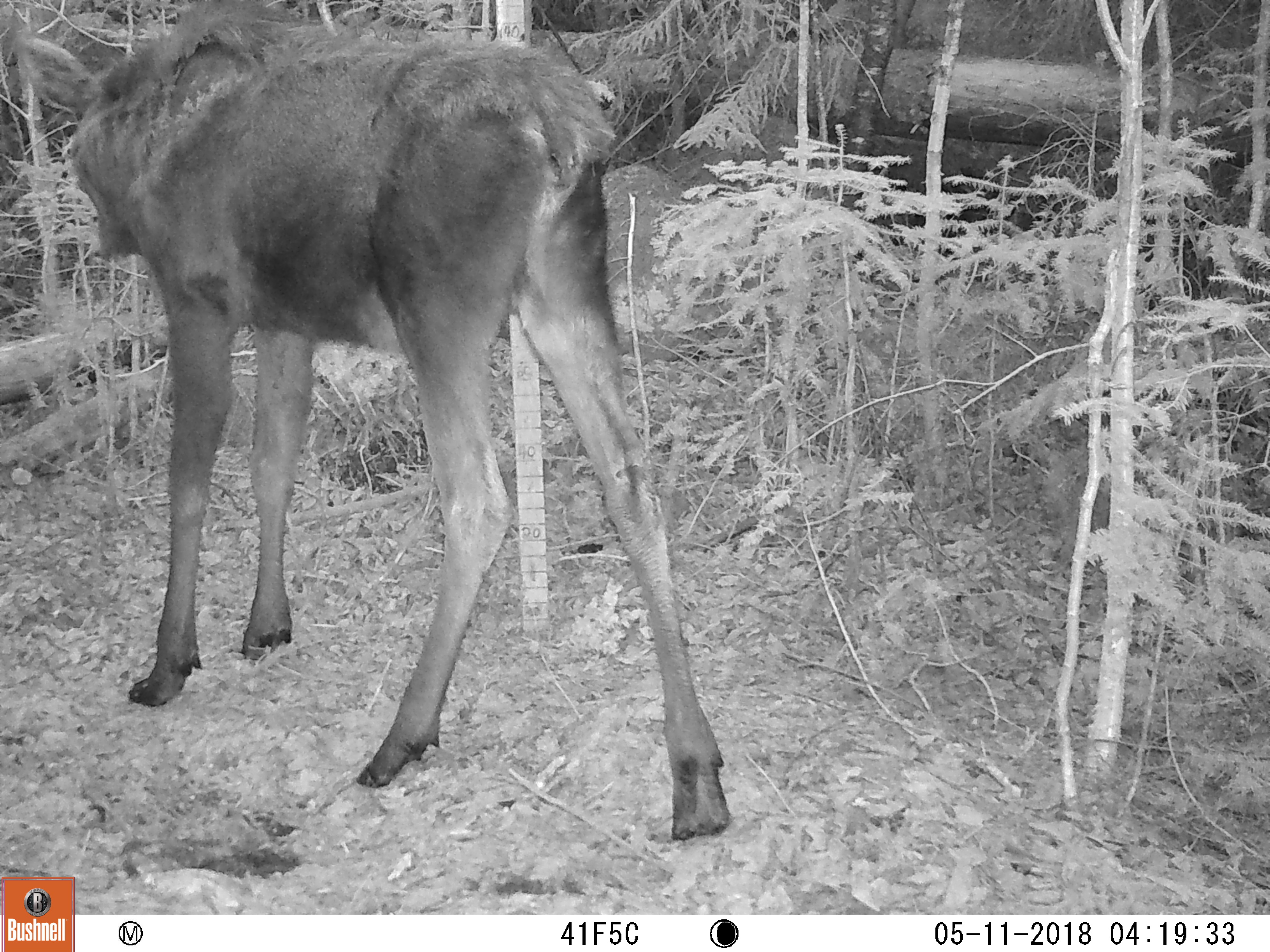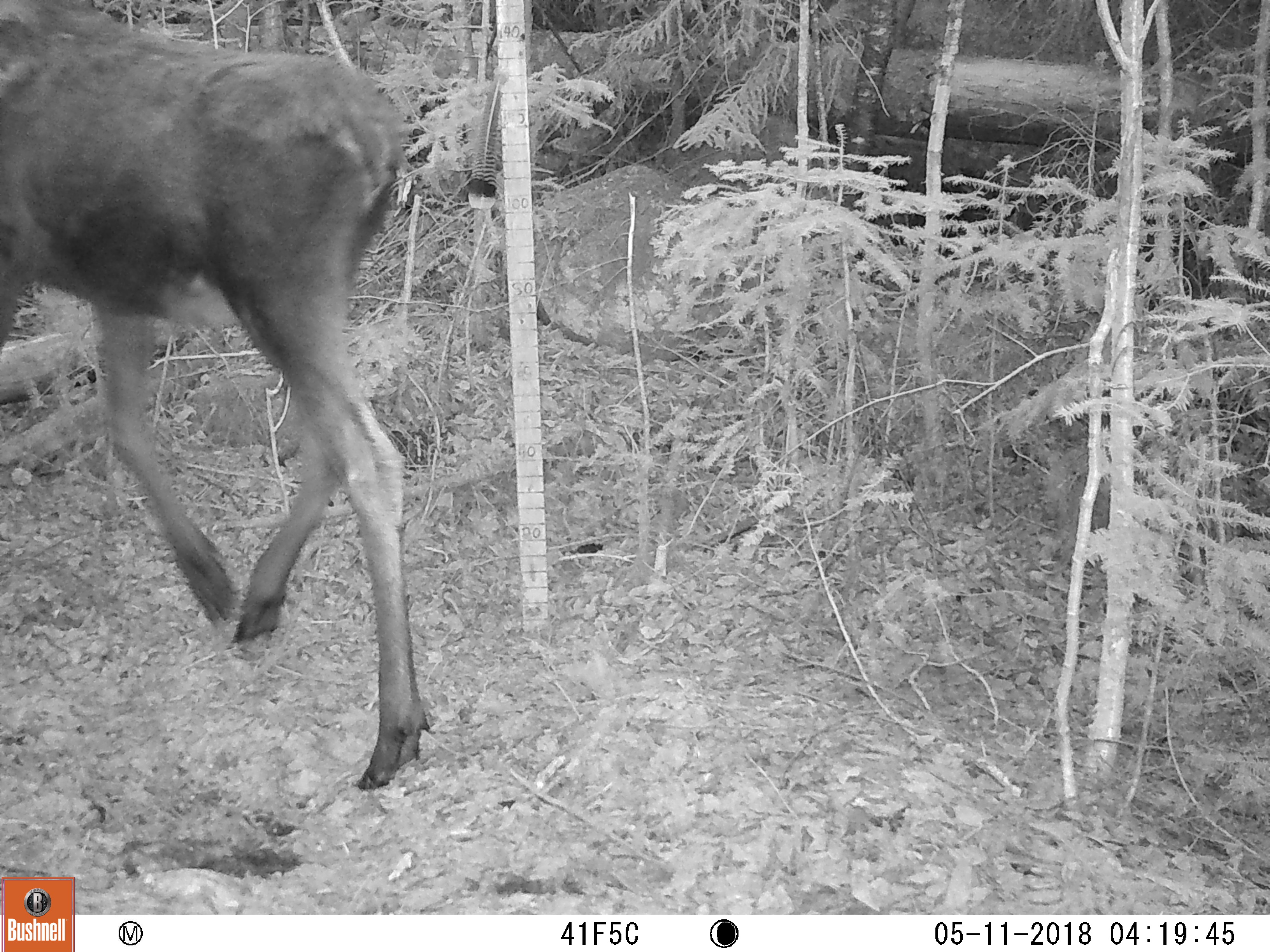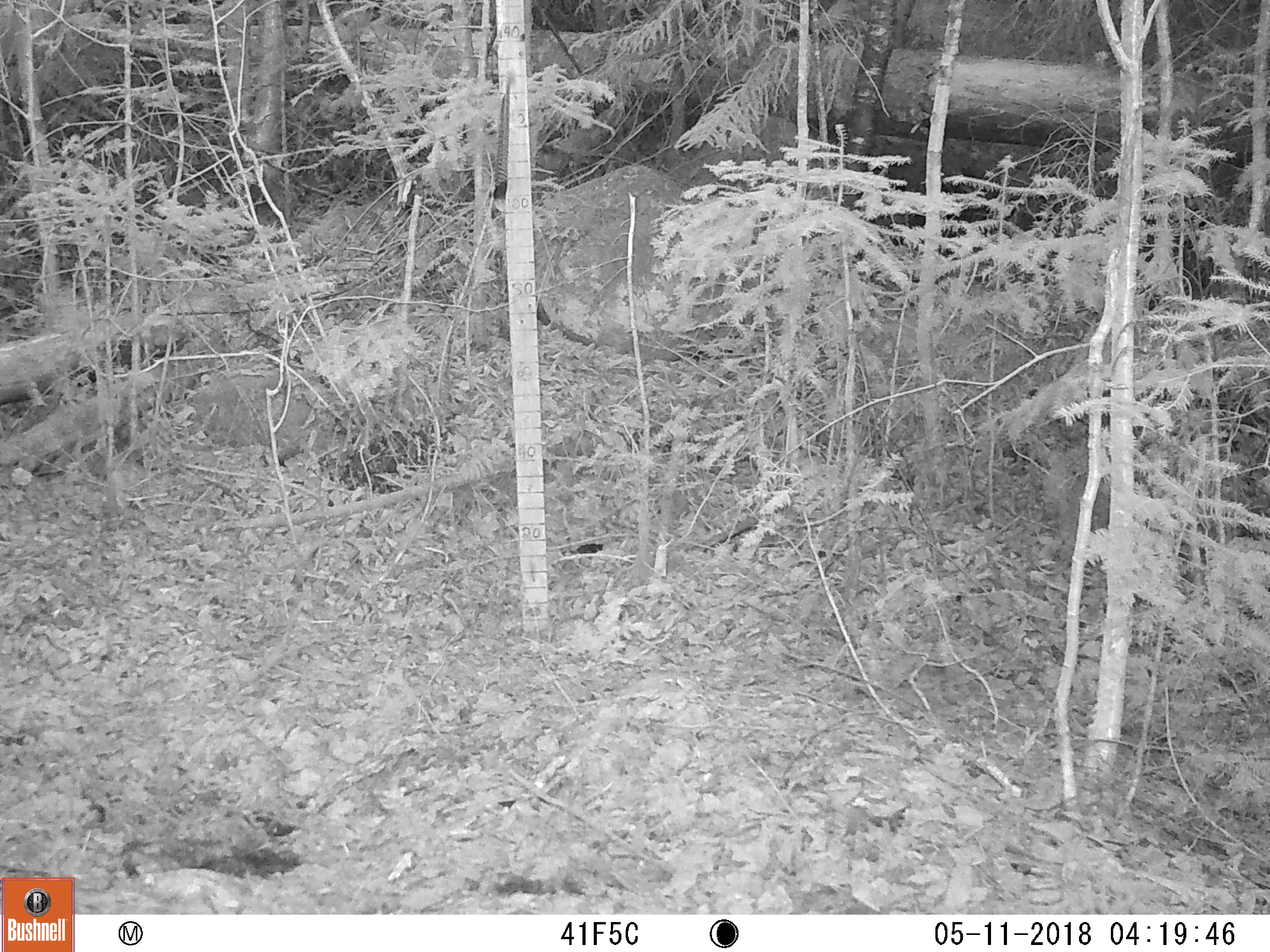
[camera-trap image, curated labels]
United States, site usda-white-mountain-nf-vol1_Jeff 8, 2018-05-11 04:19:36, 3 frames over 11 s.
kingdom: Animalia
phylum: Chordata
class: Mammalia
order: Artiodactyla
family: Cervidae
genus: Alces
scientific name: Alces alces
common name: moose